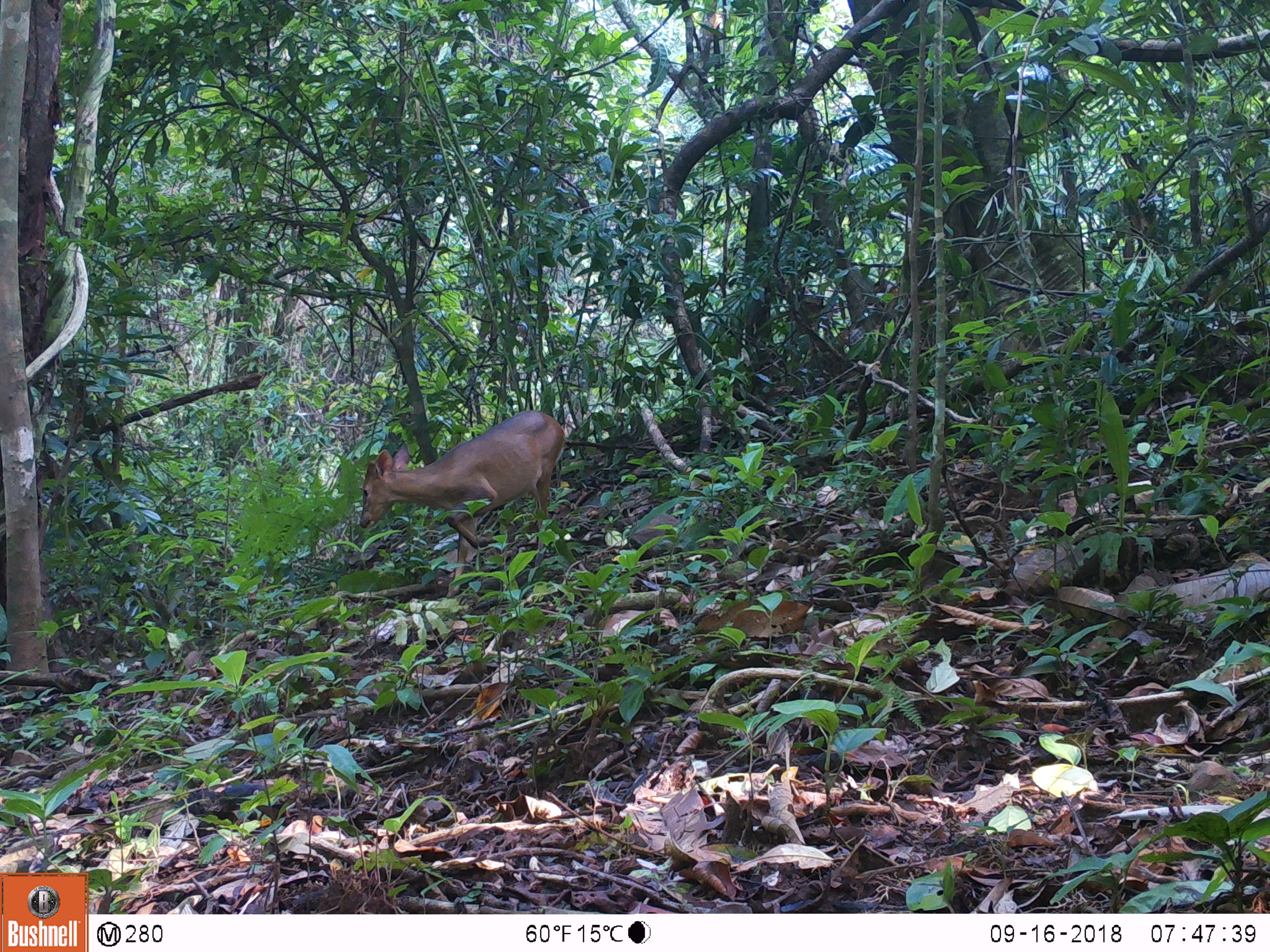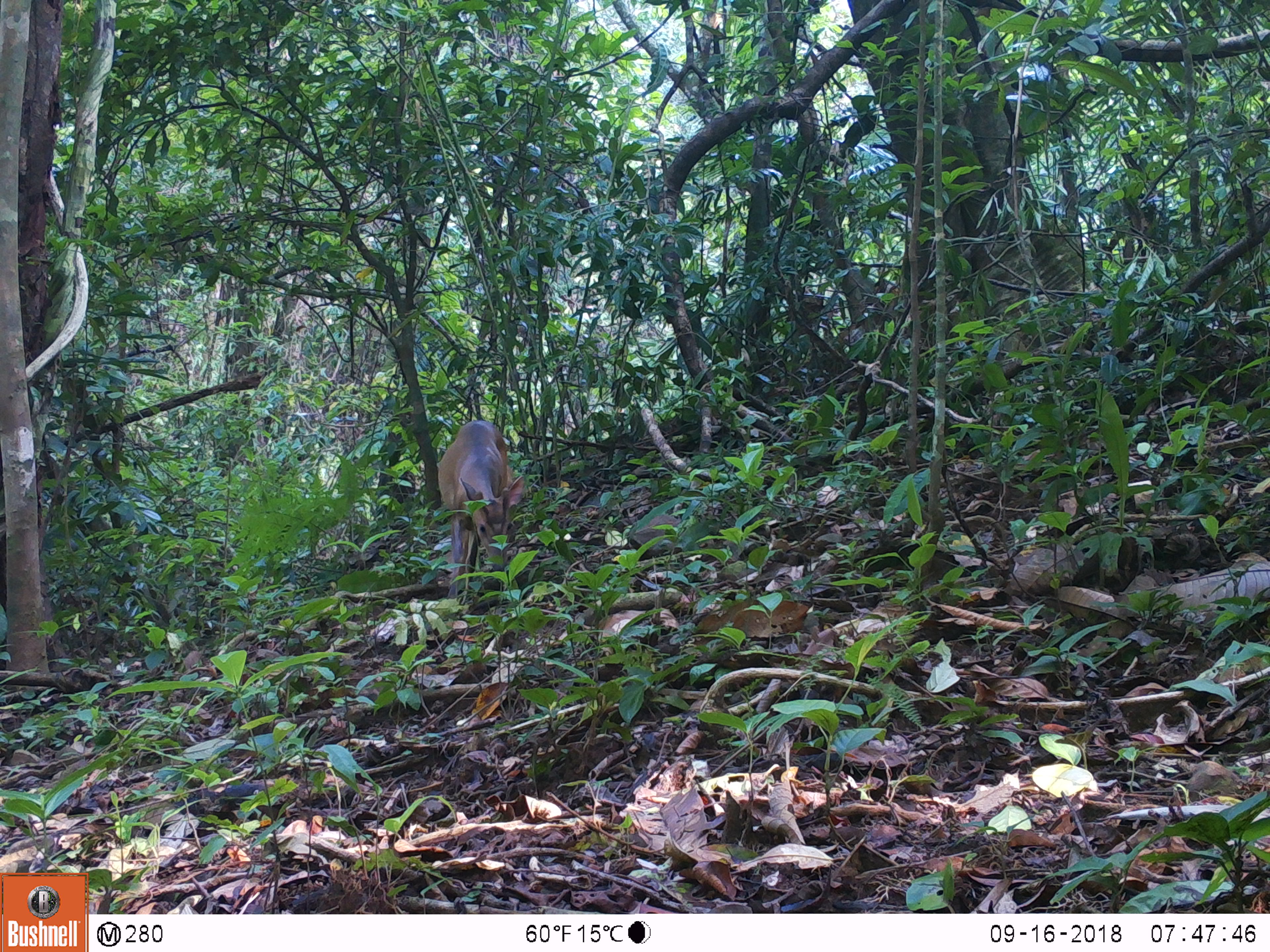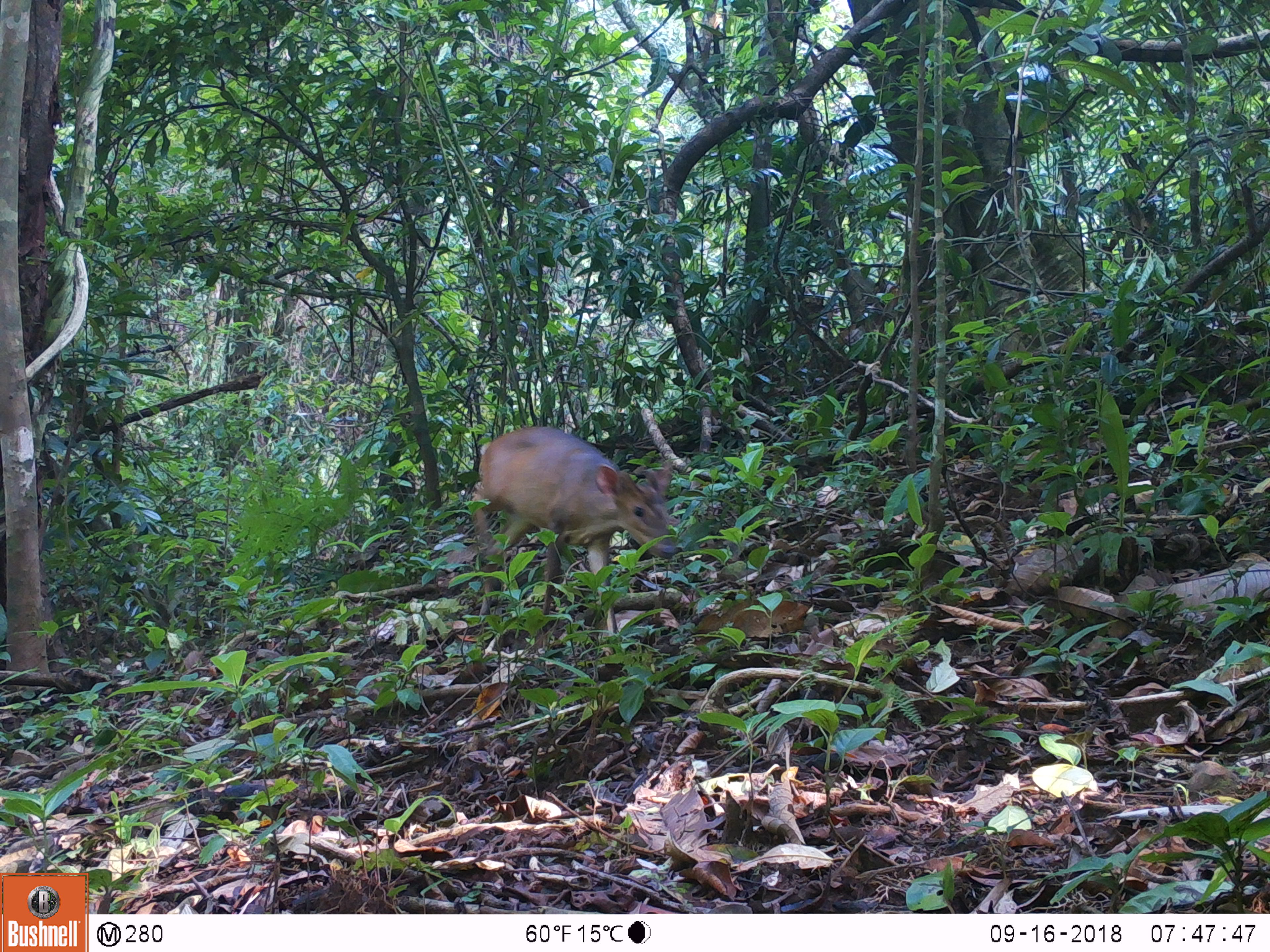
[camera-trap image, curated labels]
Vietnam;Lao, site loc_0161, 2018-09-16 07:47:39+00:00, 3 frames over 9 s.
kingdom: Animalia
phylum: Chordata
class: Mammalia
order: Artiodactyla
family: Cervidae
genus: Muntiacus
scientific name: Muntiacus vuquangensis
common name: large-antlered muntjac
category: large antlered muntjac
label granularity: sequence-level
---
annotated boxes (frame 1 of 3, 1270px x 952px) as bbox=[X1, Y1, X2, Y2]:
large antlered muntjac: bbox=[359, 410, 566, 598]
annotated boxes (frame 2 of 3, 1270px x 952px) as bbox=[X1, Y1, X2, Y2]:
large antlered muntjac: bbox=[436, 419, 525, 604]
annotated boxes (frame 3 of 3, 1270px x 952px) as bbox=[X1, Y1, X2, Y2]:
large antlered muntjac: bbox=[468, 424, 679, 657]